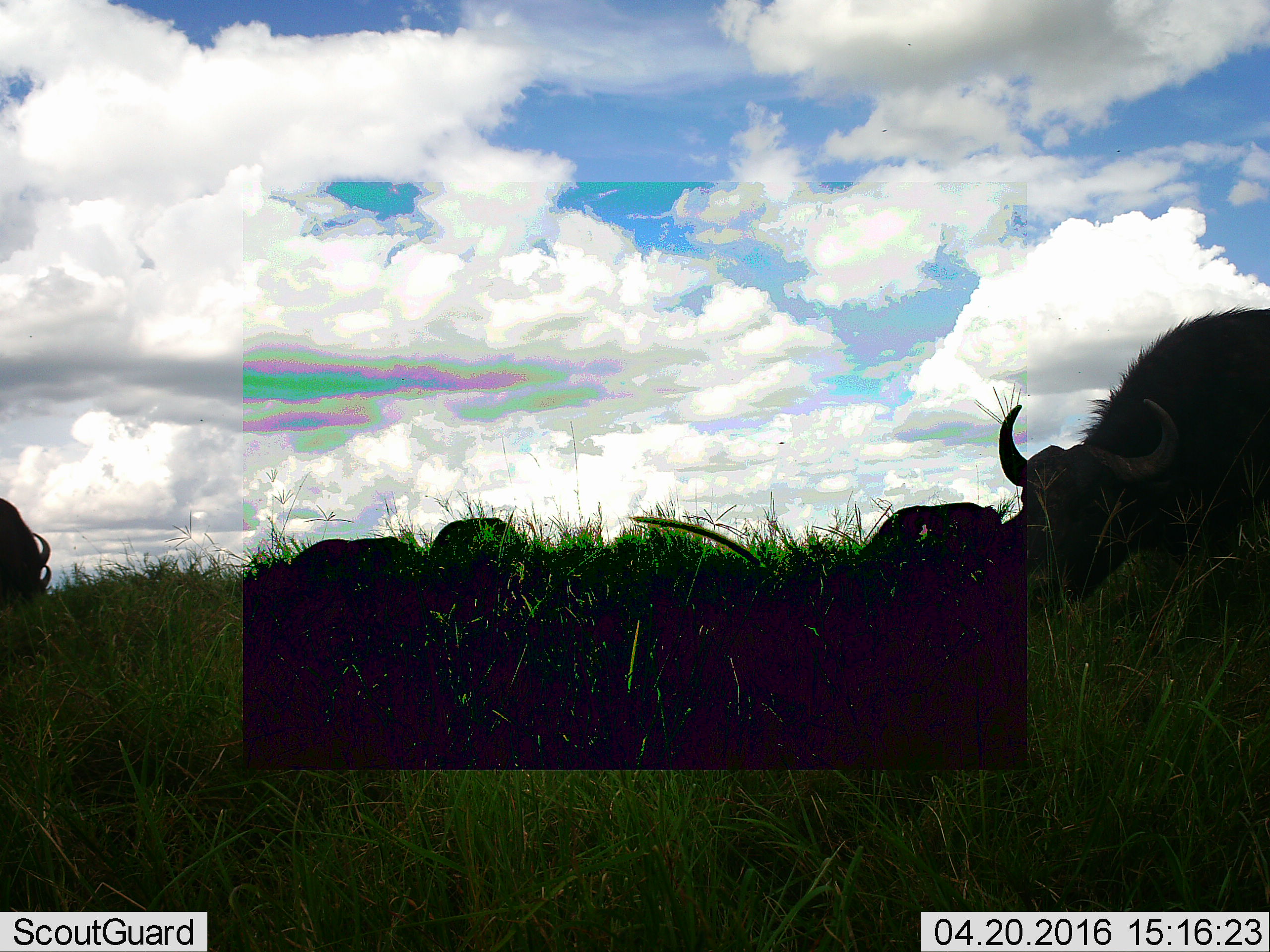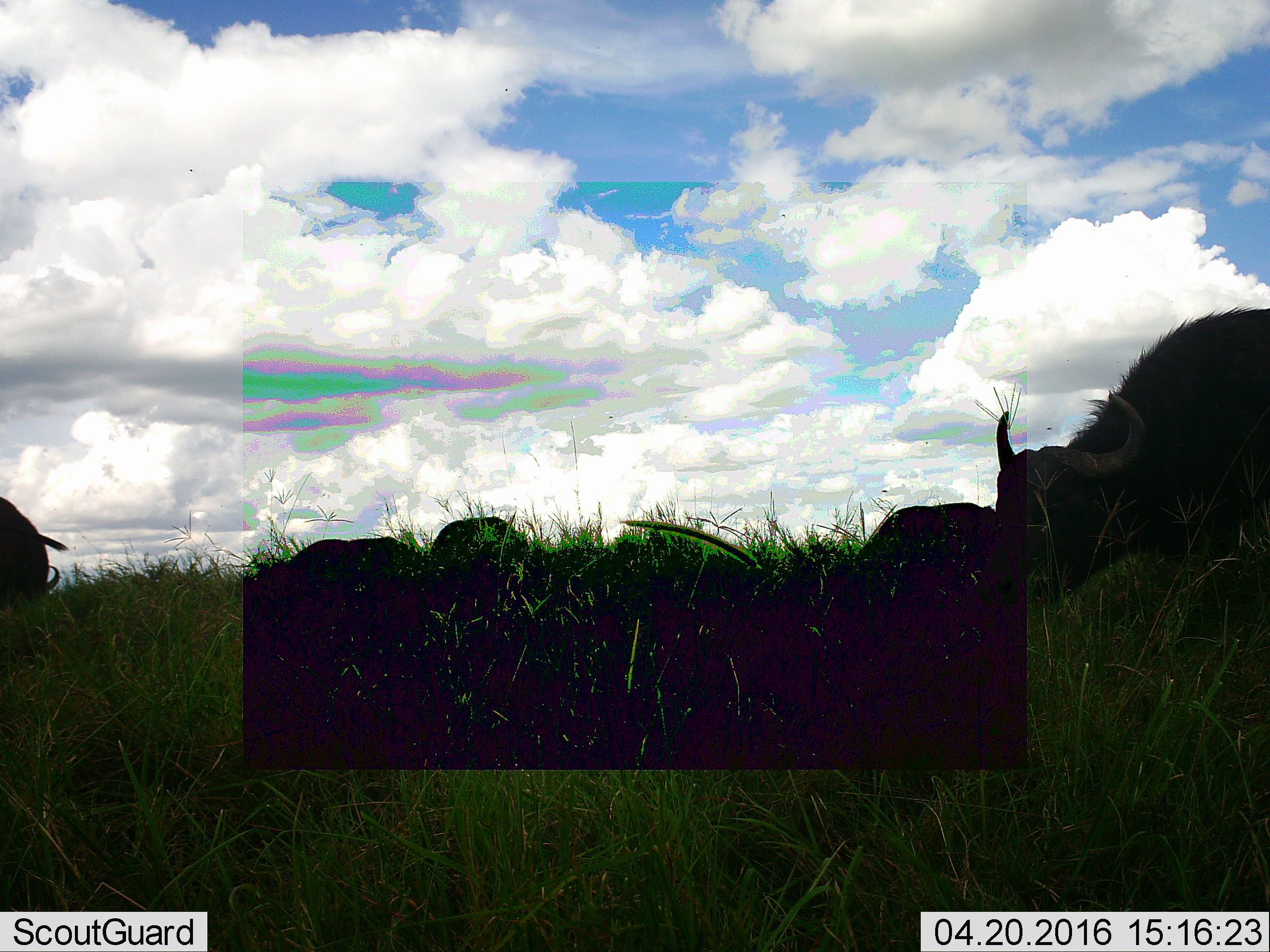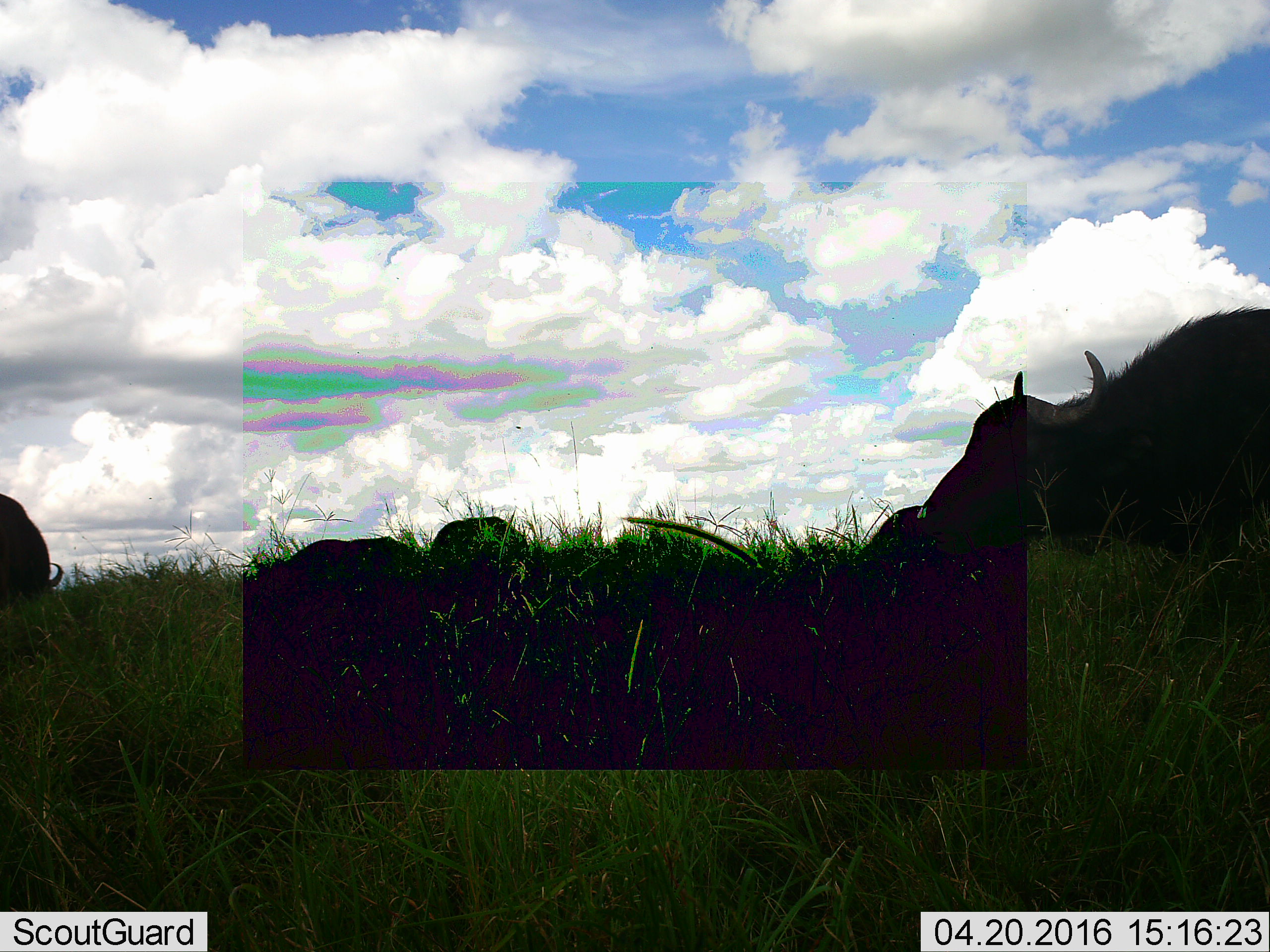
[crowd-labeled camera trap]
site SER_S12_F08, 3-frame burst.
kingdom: Animalia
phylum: Chordata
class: Mammalia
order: Artiodactyla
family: Bovidae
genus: Syncerus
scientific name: Syncerus caffer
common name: african buffalo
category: buffalo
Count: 5.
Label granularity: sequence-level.